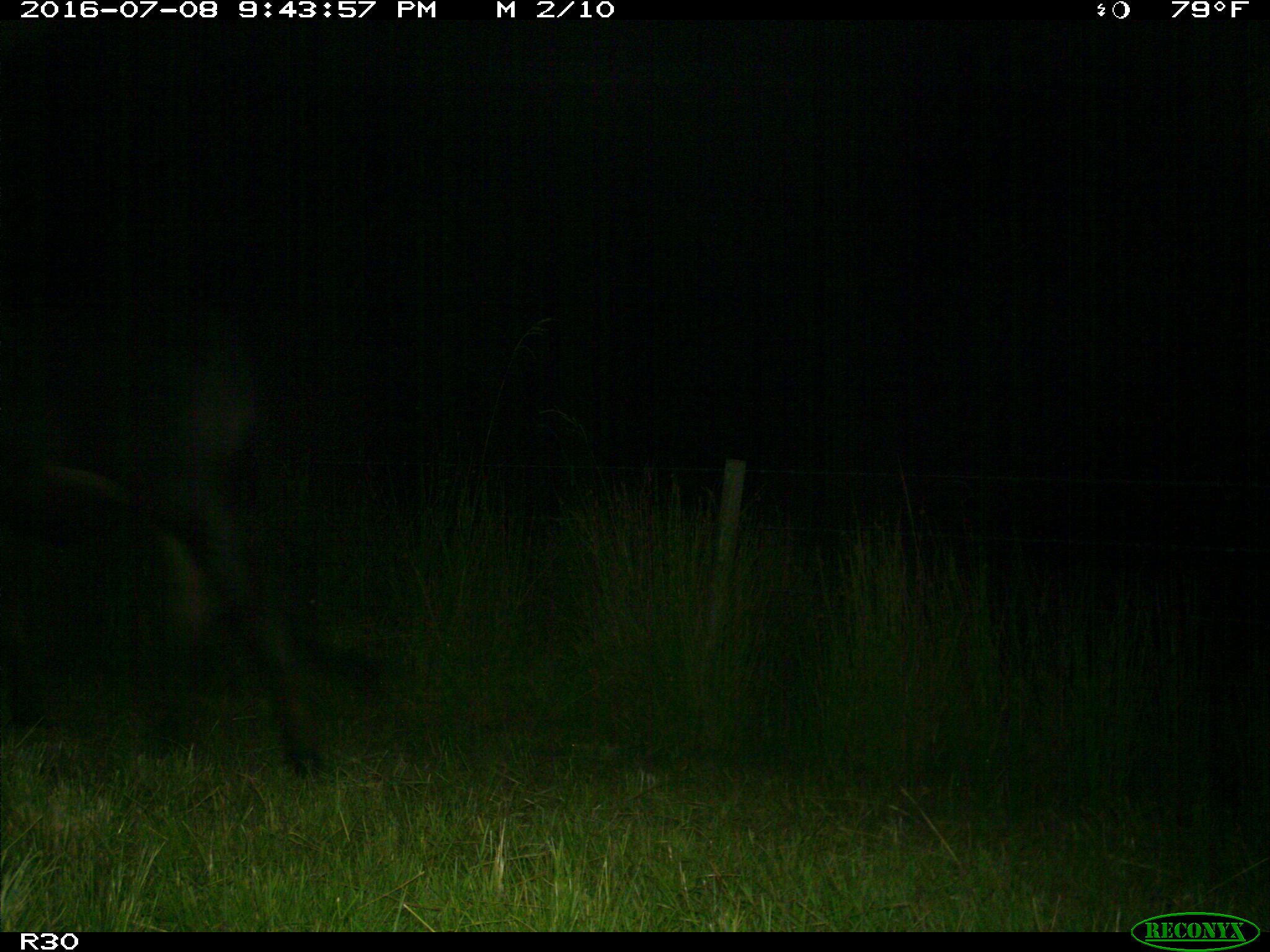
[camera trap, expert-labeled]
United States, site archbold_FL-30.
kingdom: Animalia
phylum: Chordata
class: Mammalia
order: Artiodactyla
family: Bovidae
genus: Bos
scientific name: Bos taurus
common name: domestic cow